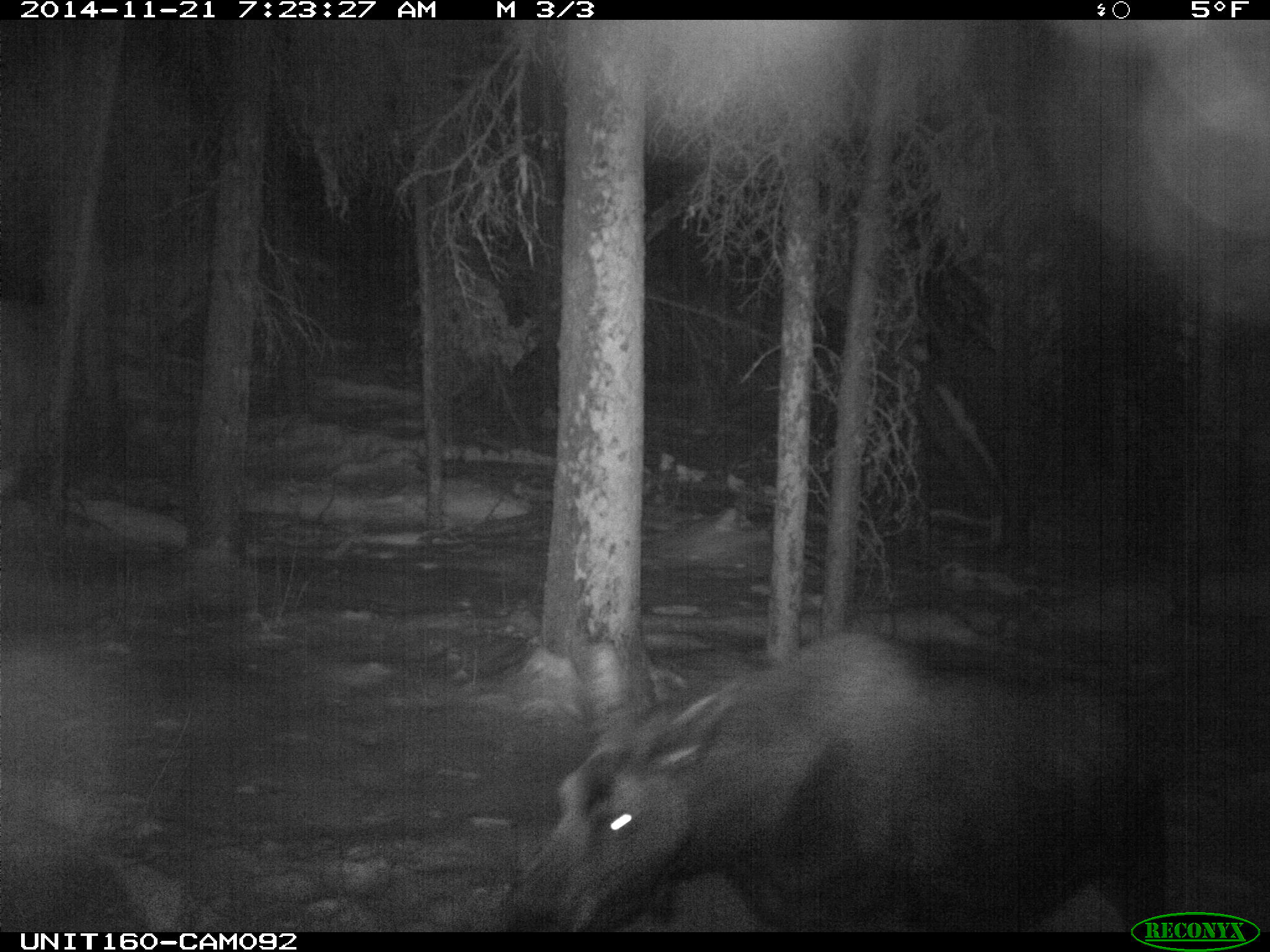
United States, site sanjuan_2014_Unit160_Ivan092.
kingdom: Animalia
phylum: Chordata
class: Mammalia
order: Artiodactyla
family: Cervidae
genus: Alces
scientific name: Alces alces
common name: moose